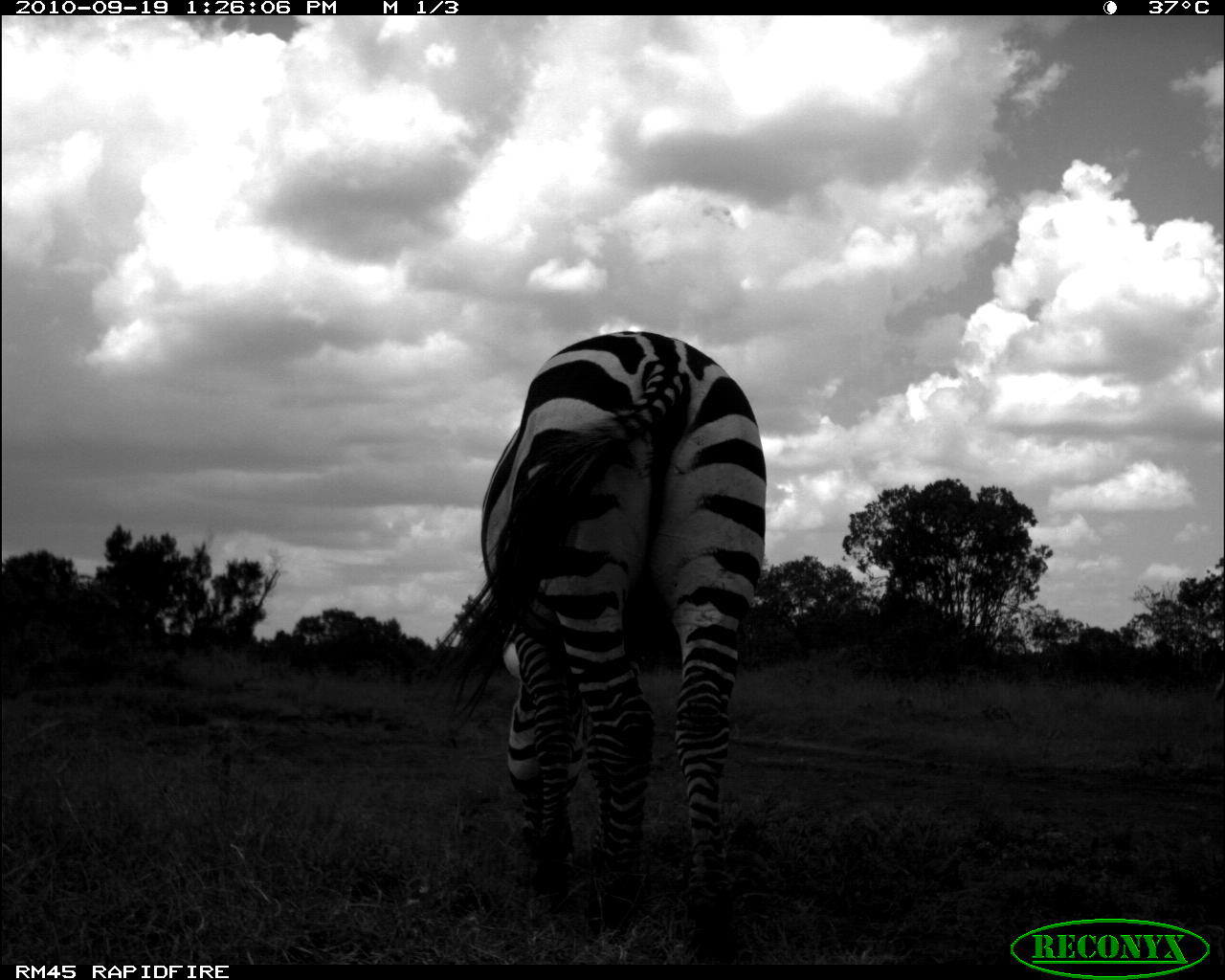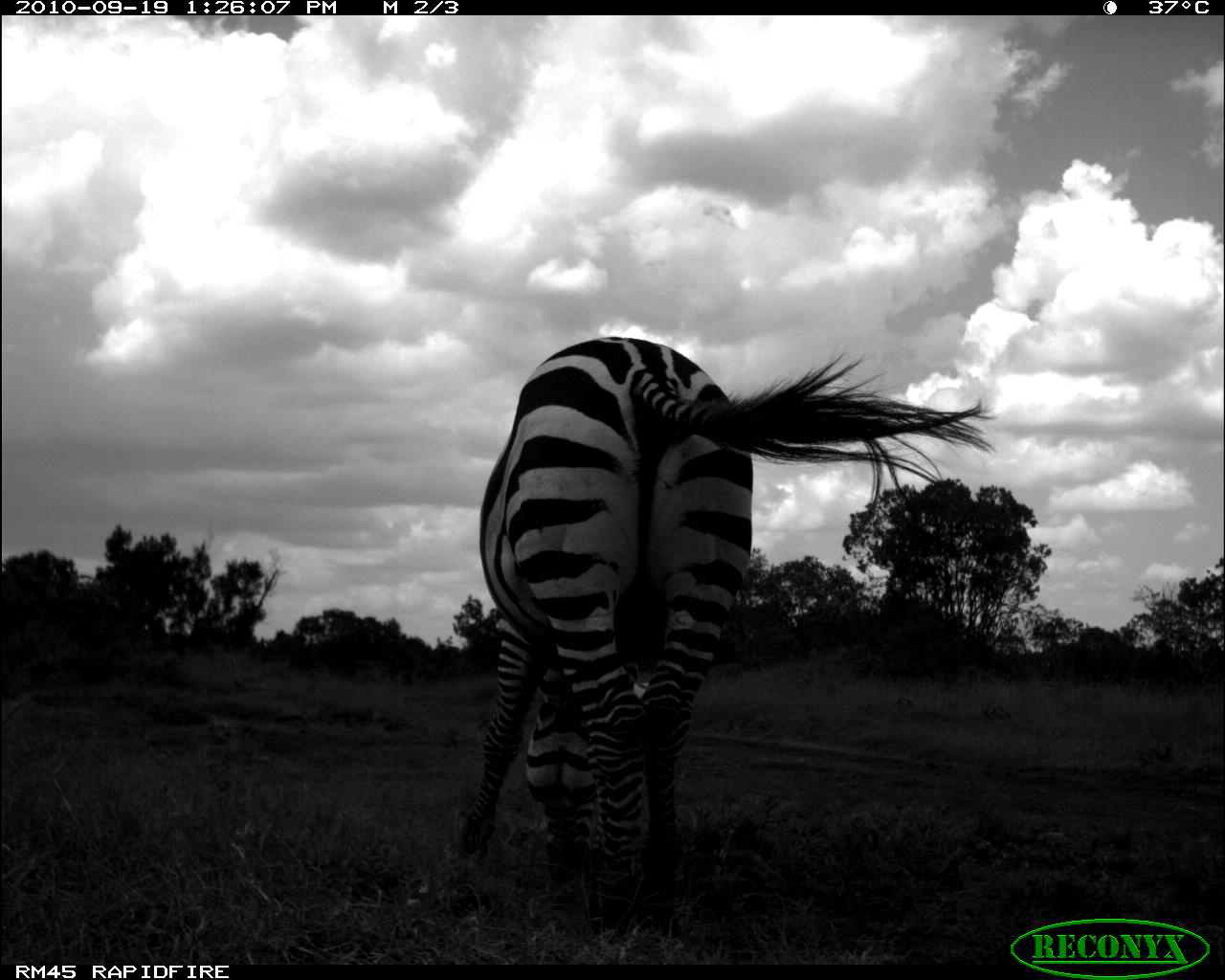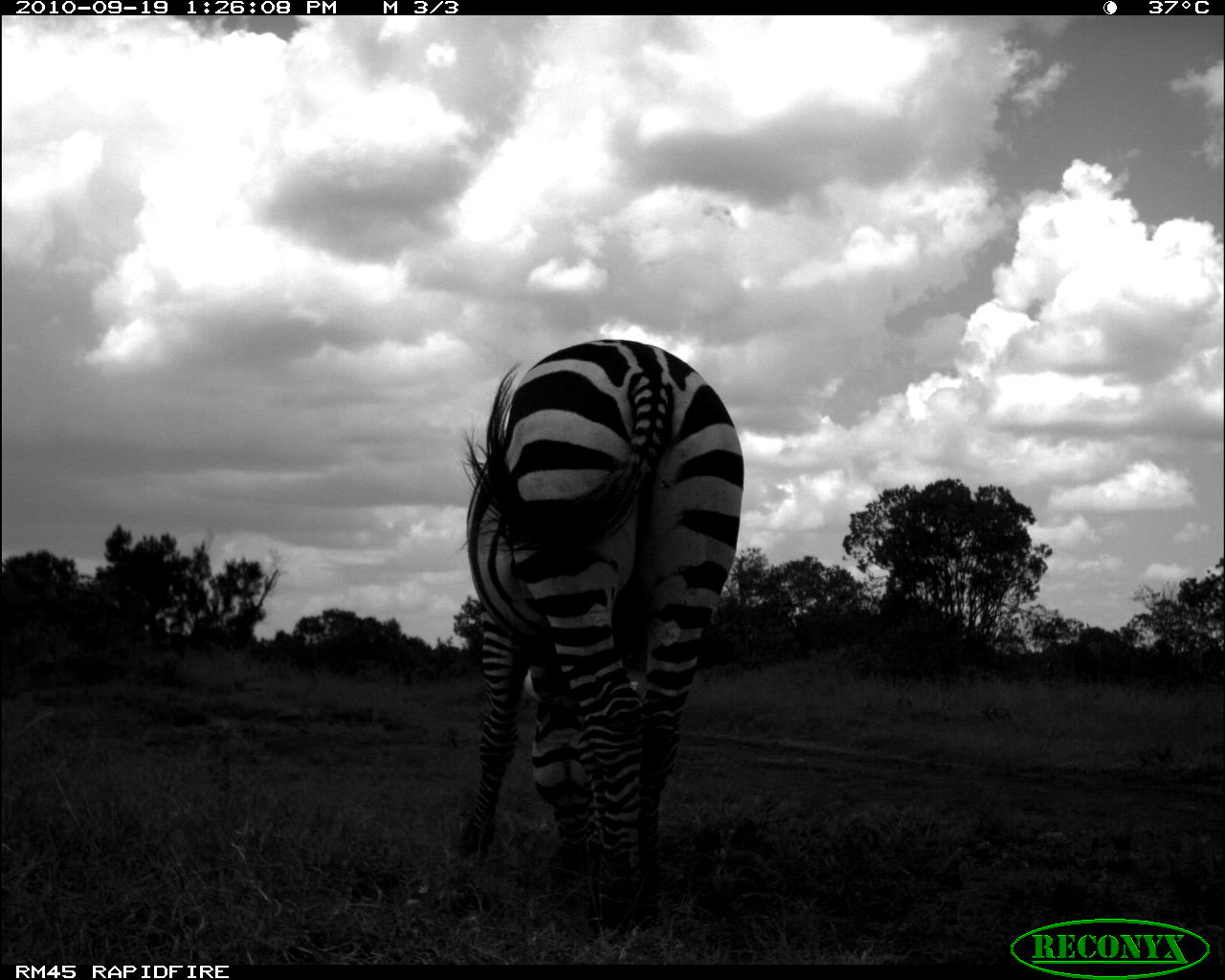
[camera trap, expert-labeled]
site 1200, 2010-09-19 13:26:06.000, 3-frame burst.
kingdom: Animalia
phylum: Chordata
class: Mammalia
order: Perissodactyla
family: Equidae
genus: Equus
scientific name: Equus quagga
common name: plains zebra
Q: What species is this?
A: Equus quagga (plains zebra).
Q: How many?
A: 1.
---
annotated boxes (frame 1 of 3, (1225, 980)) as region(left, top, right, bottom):
equus quagga: region(439, 329, 773, 963)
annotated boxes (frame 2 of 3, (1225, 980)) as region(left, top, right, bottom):
equus quagga: region(455, 334, 998, 935)